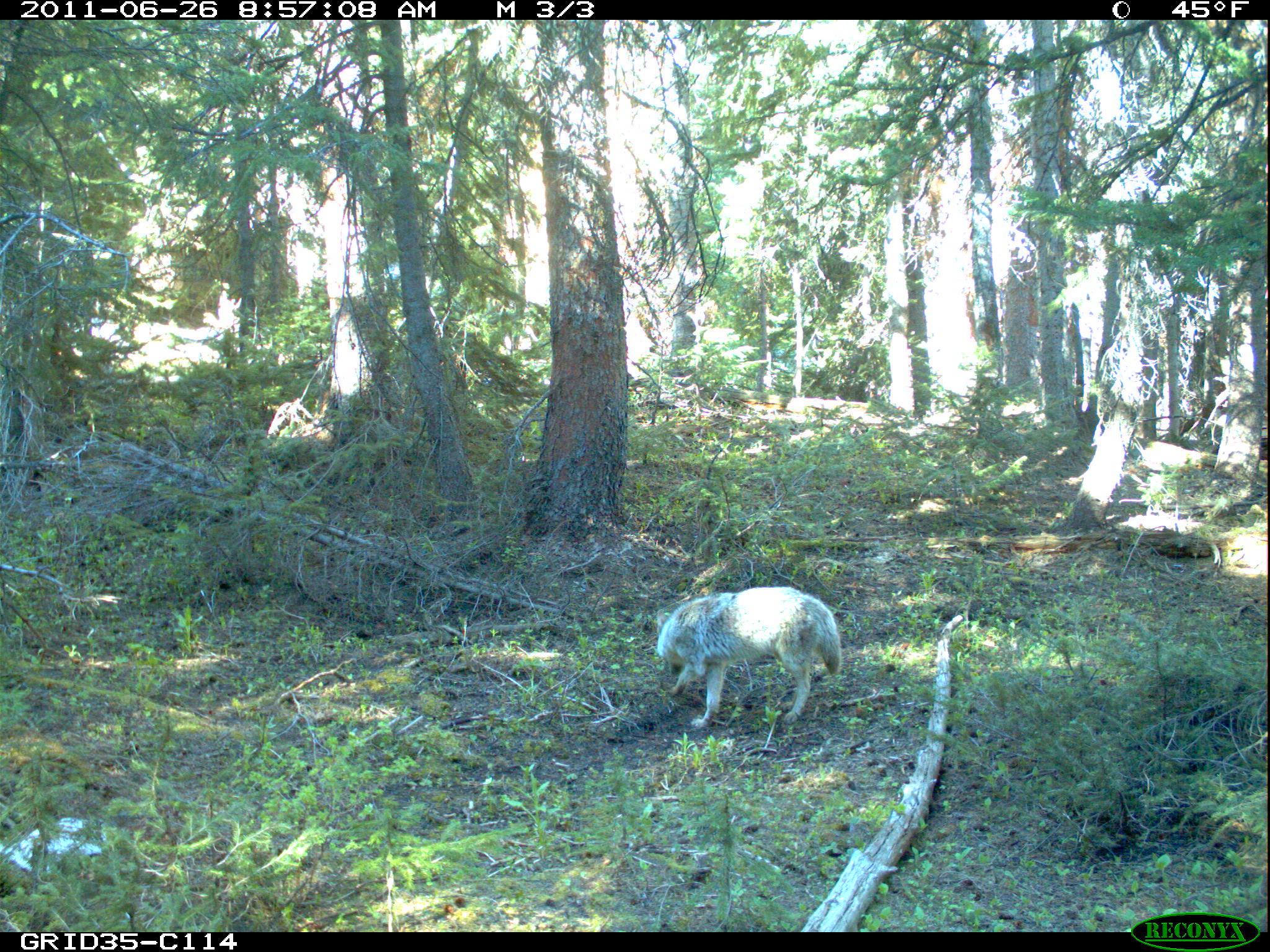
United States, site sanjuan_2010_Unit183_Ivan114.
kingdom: Animalia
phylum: Chordata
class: Mammalia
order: Carnivora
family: Canidae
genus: Canis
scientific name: Canis latrans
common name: coyote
Canis latrans (coyote).